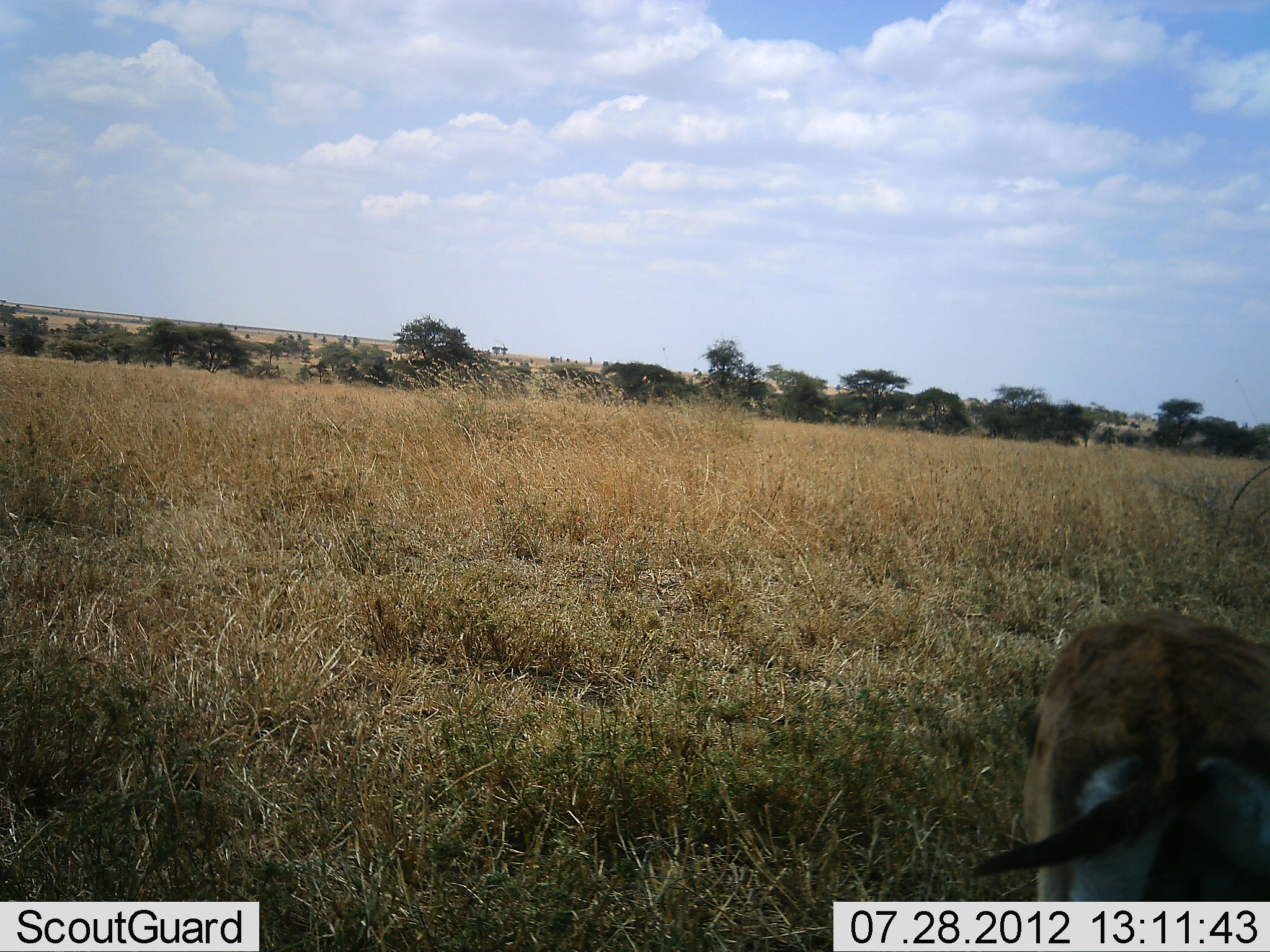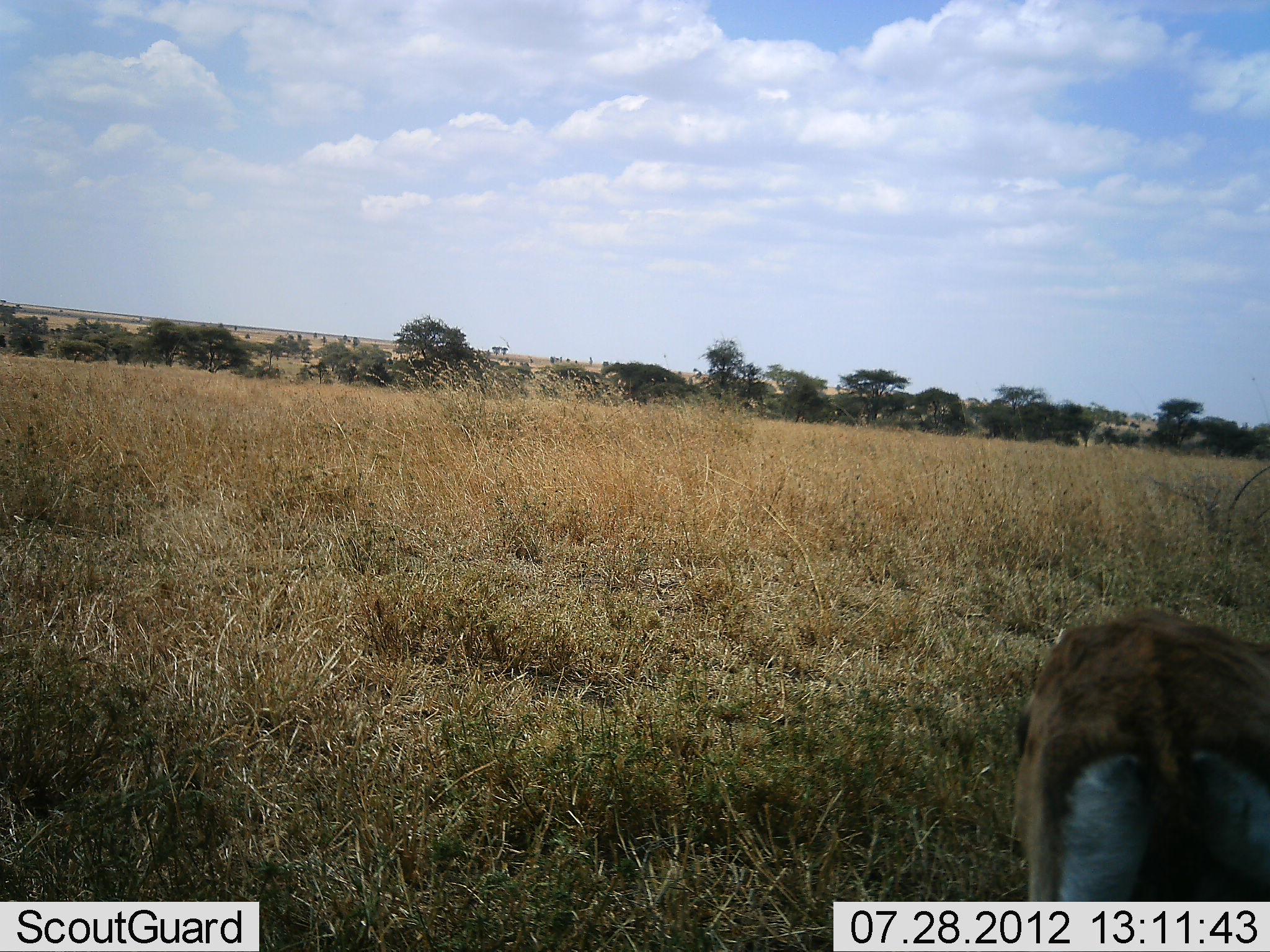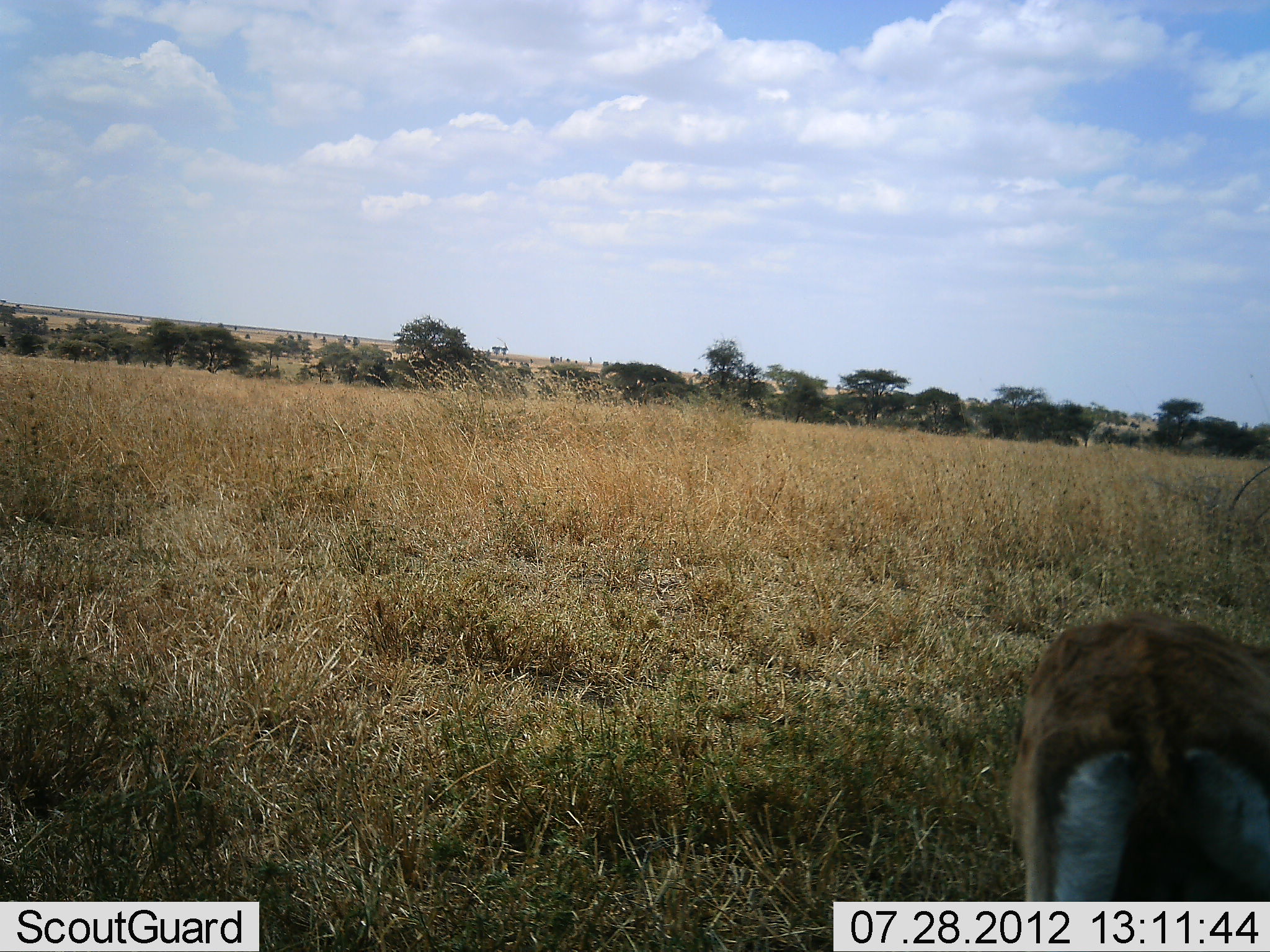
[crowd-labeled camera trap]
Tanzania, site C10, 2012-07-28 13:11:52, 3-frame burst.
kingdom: Animalia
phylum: Chordata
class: Mammalia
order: Artiodactyla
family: Bovidae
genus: Eudorcas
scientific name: Eudorcas thomsonii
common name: thomson's gazelle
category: gazellethomsons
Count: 1.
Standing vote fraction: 50%.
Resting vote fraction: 0%.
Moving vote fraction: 0%.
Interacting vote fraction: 0%.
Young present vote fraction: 0%.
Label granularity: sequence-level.